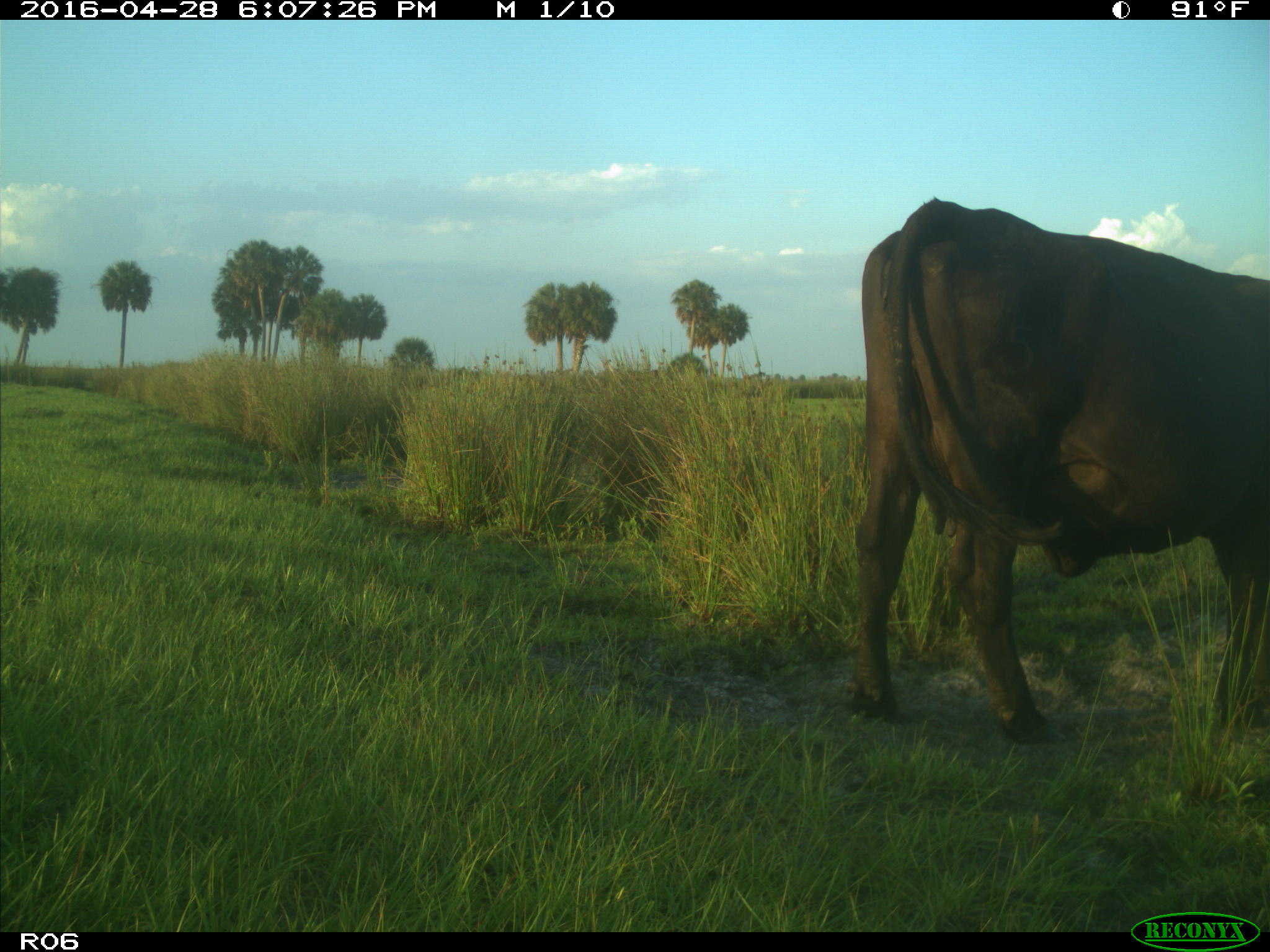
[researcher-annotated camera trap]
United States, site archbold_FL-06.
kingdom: Animalia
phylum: Chordata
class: Mammalia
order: Artiodactyla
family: Bovidae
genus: Bos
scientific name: Bos taurus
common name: domestic cow